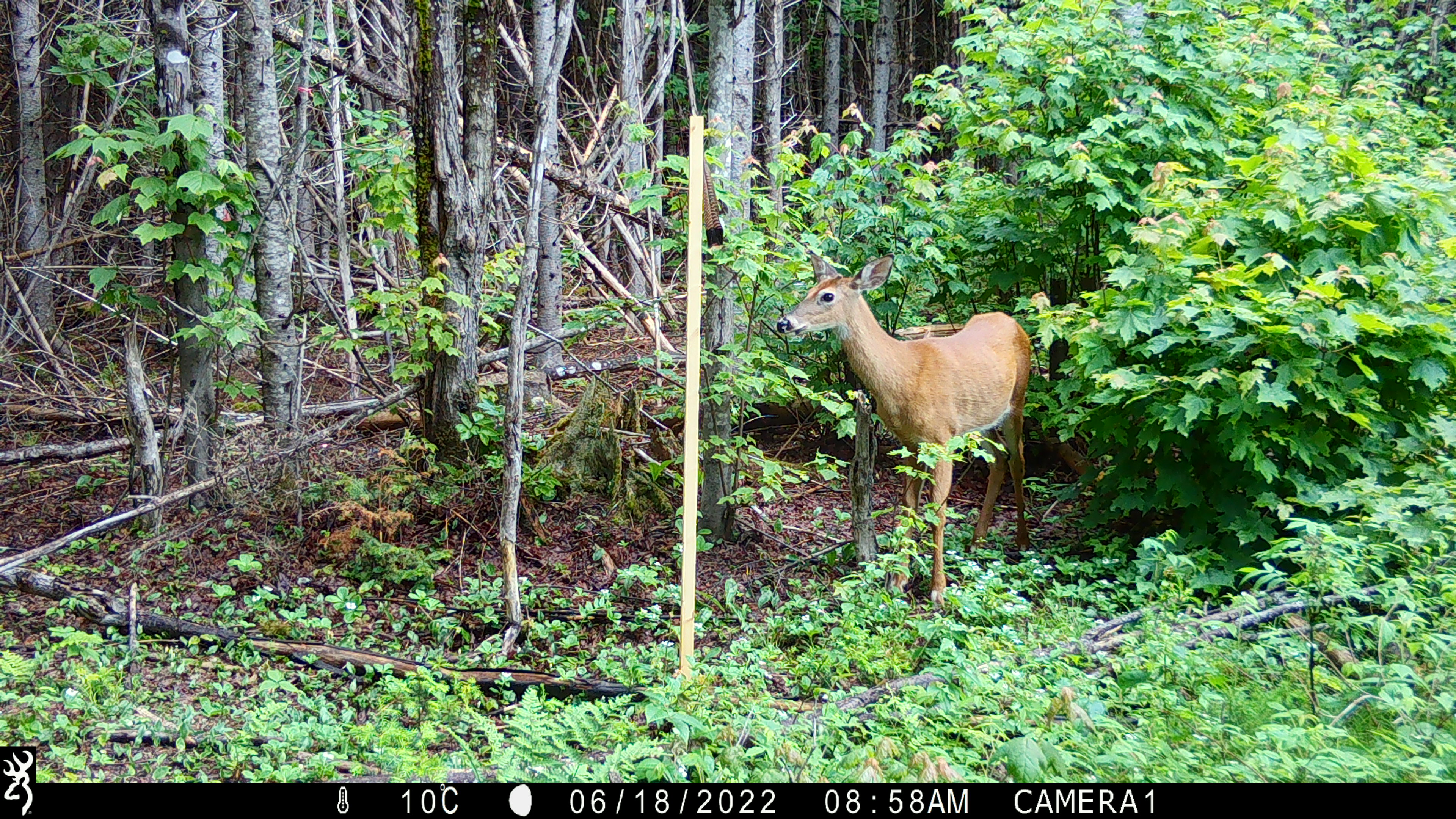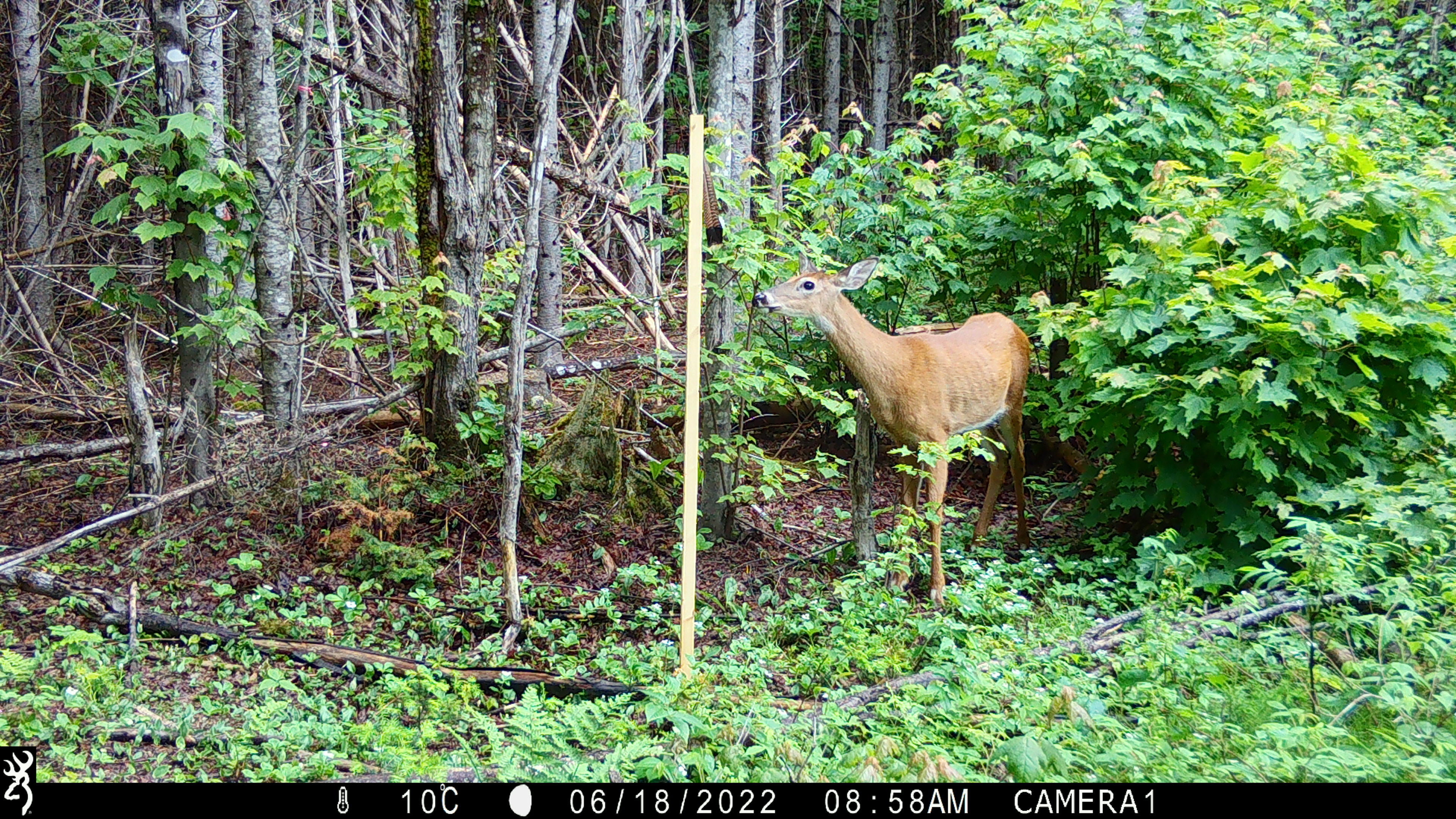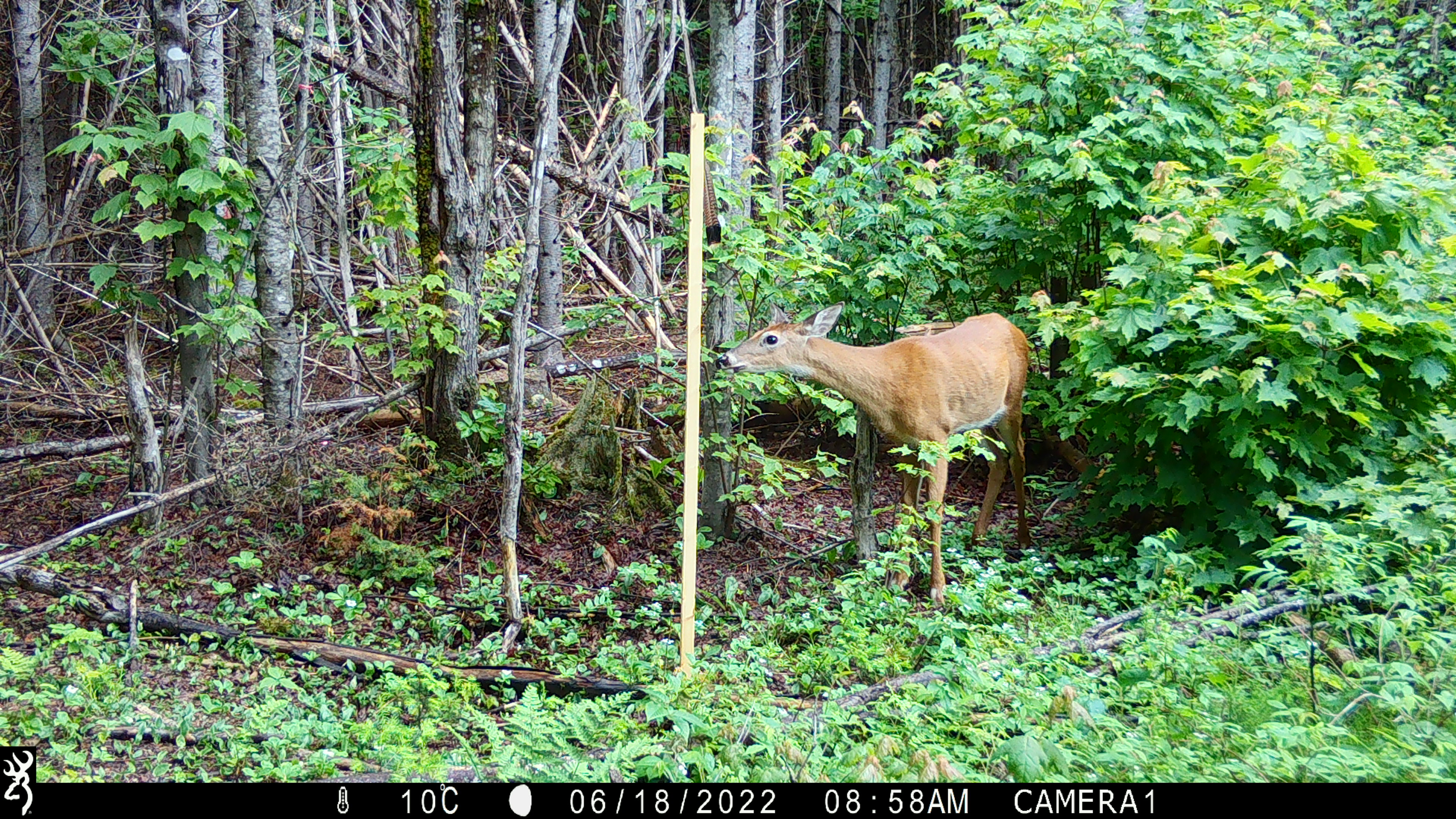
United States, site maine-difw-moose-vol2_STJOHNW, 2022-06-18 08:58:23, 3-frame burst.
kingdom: Animalia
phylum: Chordata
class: Mammalia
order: Artiodactyla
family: Cervidae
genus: Odocoileus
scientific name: Odocoileus virginianus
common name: white-tailed deer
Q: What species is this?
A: White-tailed deer (Odocoileus virginianus).